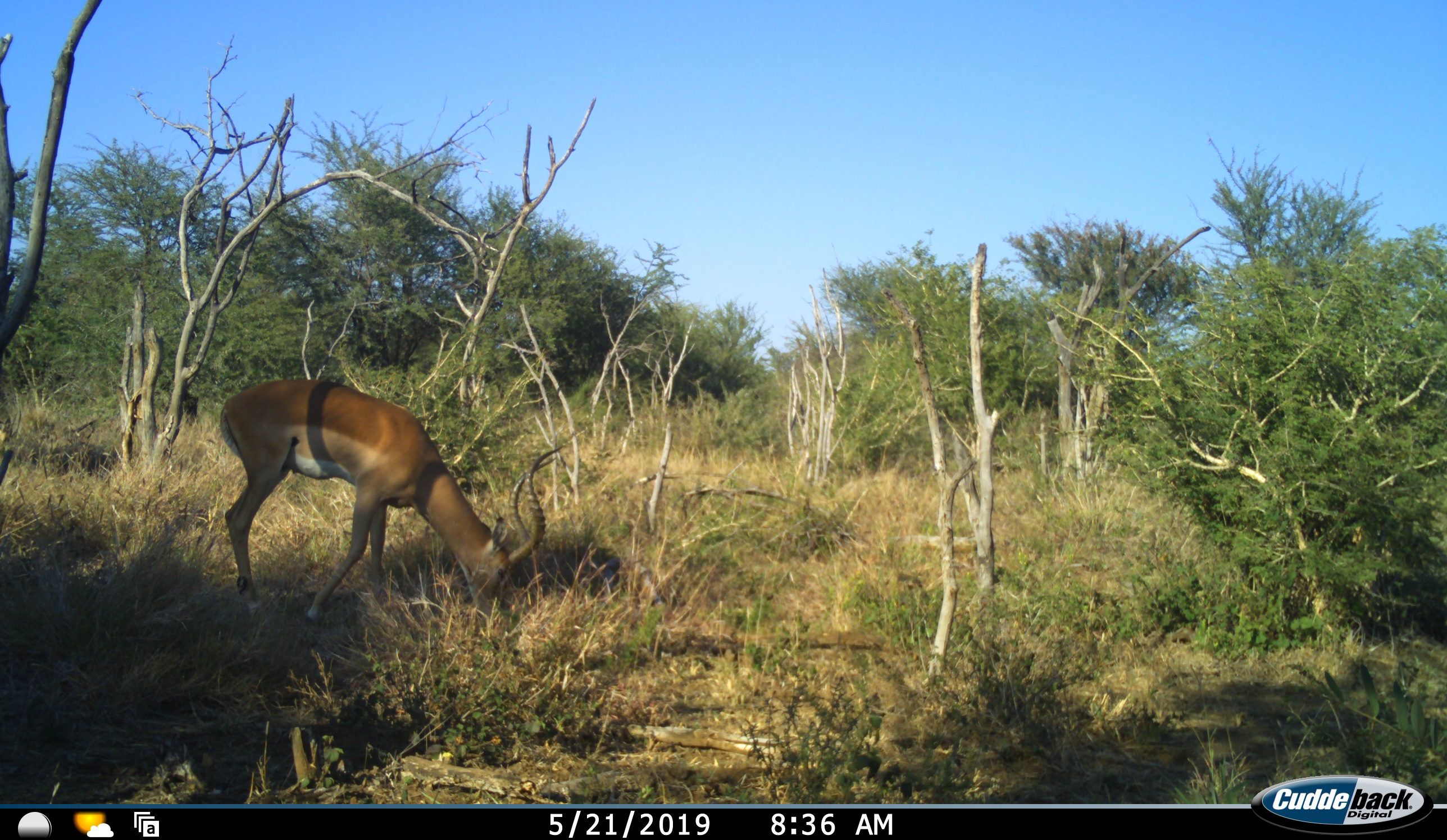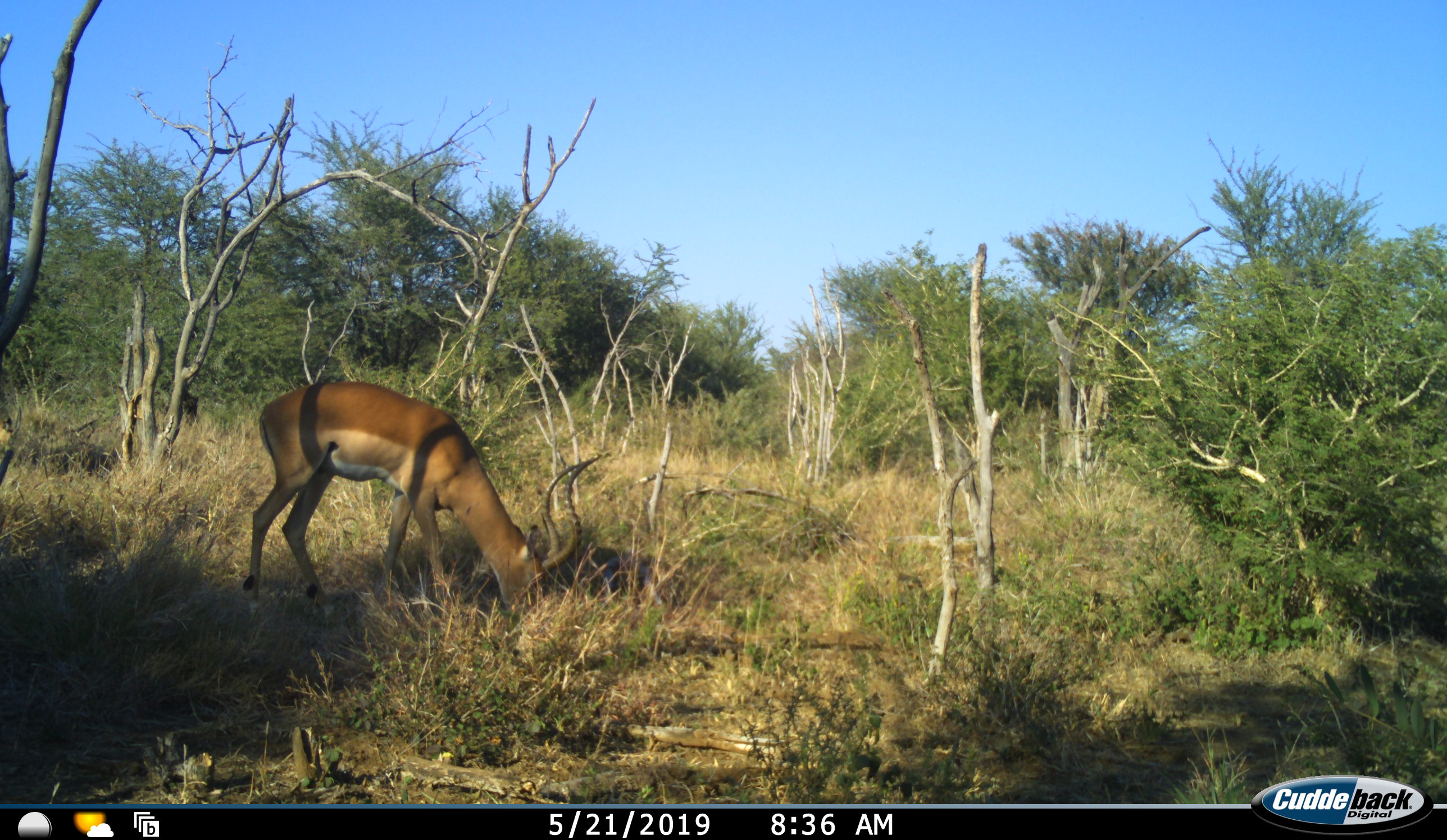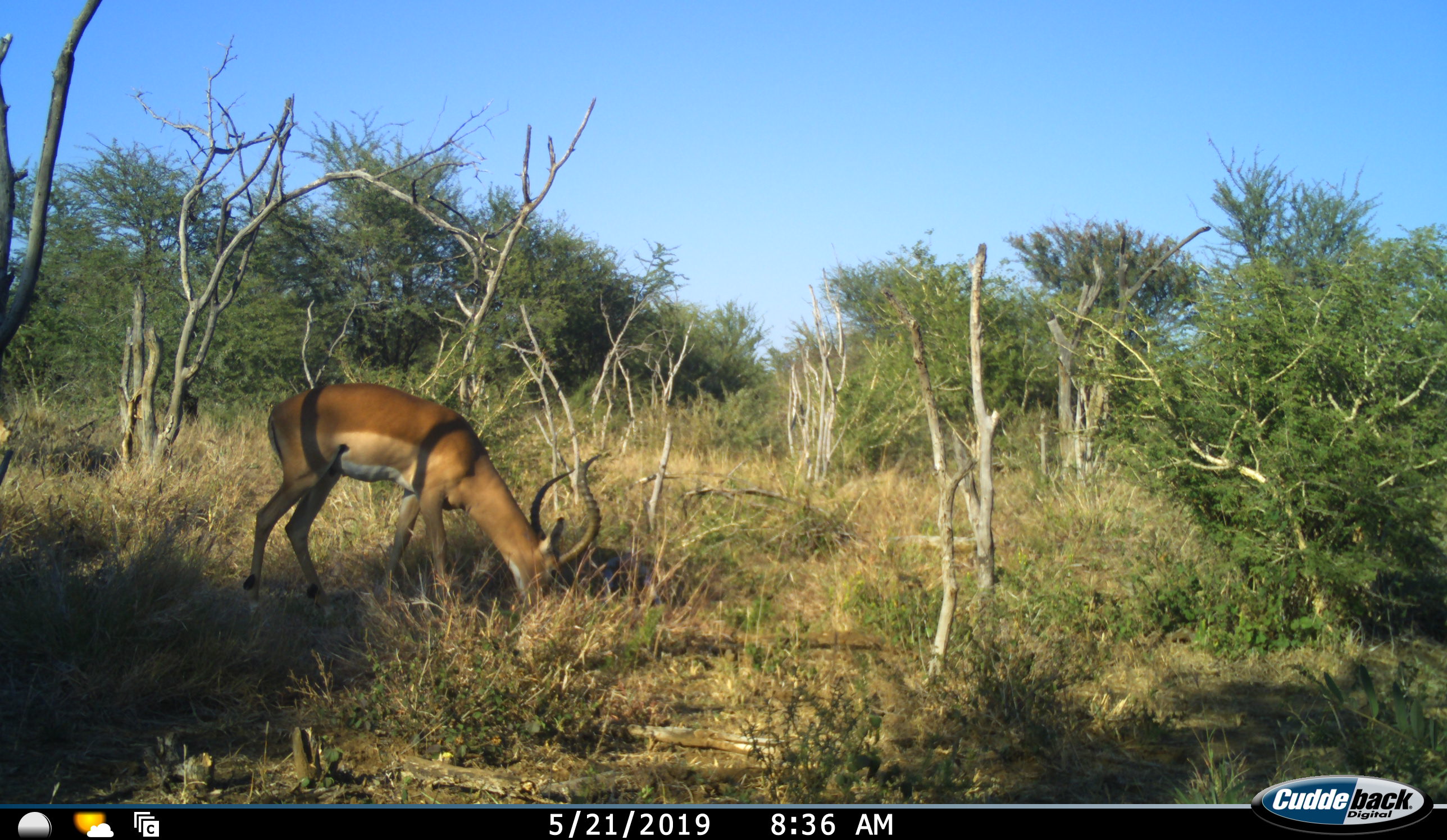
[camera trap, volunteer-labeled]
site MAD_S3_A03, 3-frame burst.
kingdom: Animalia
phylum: Chordata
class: Mammalia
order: Artiodactyla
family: Bovidae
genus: Aepyceros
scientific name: Aepyceros melampus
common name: impala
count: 1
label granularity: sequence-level